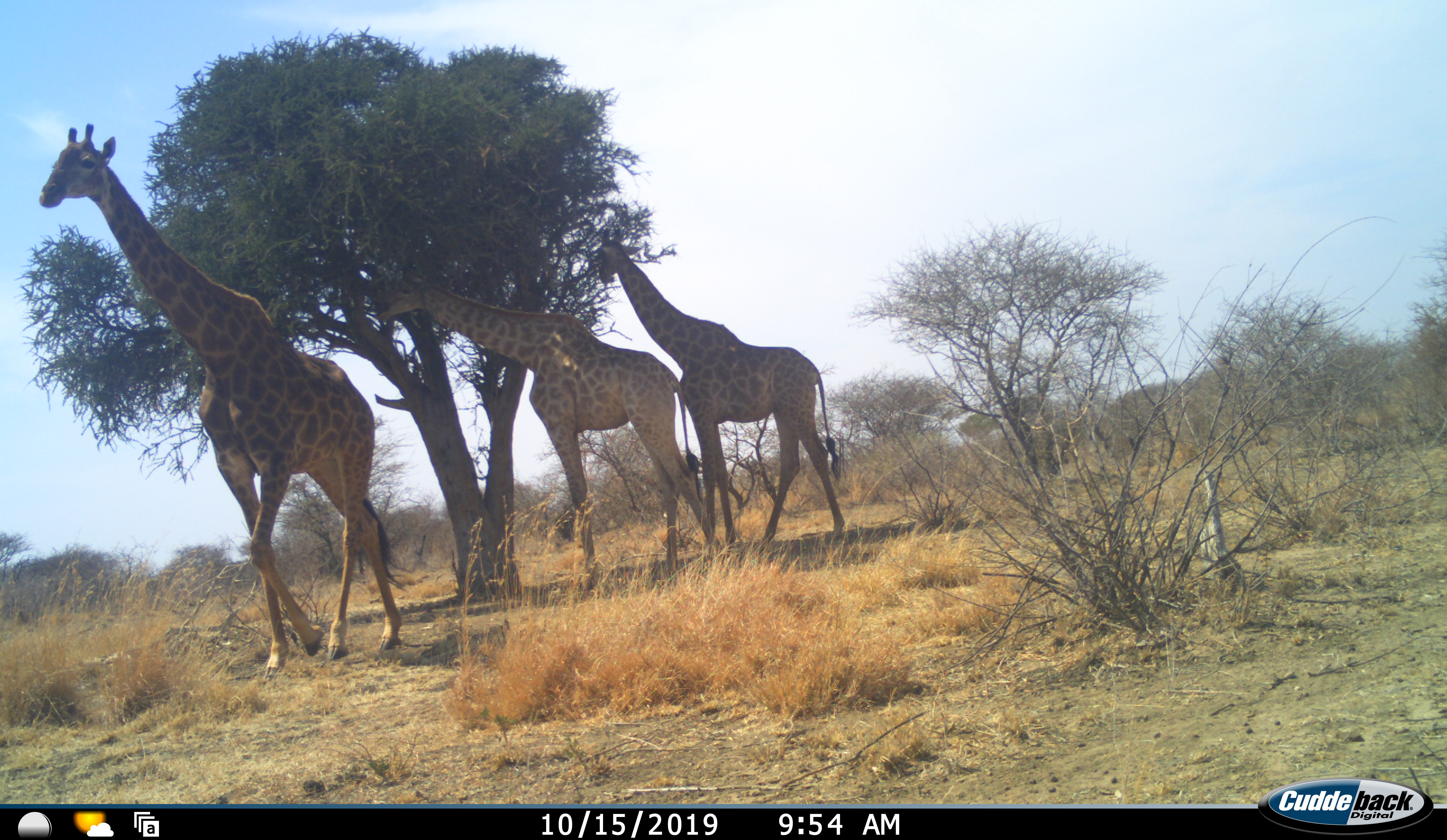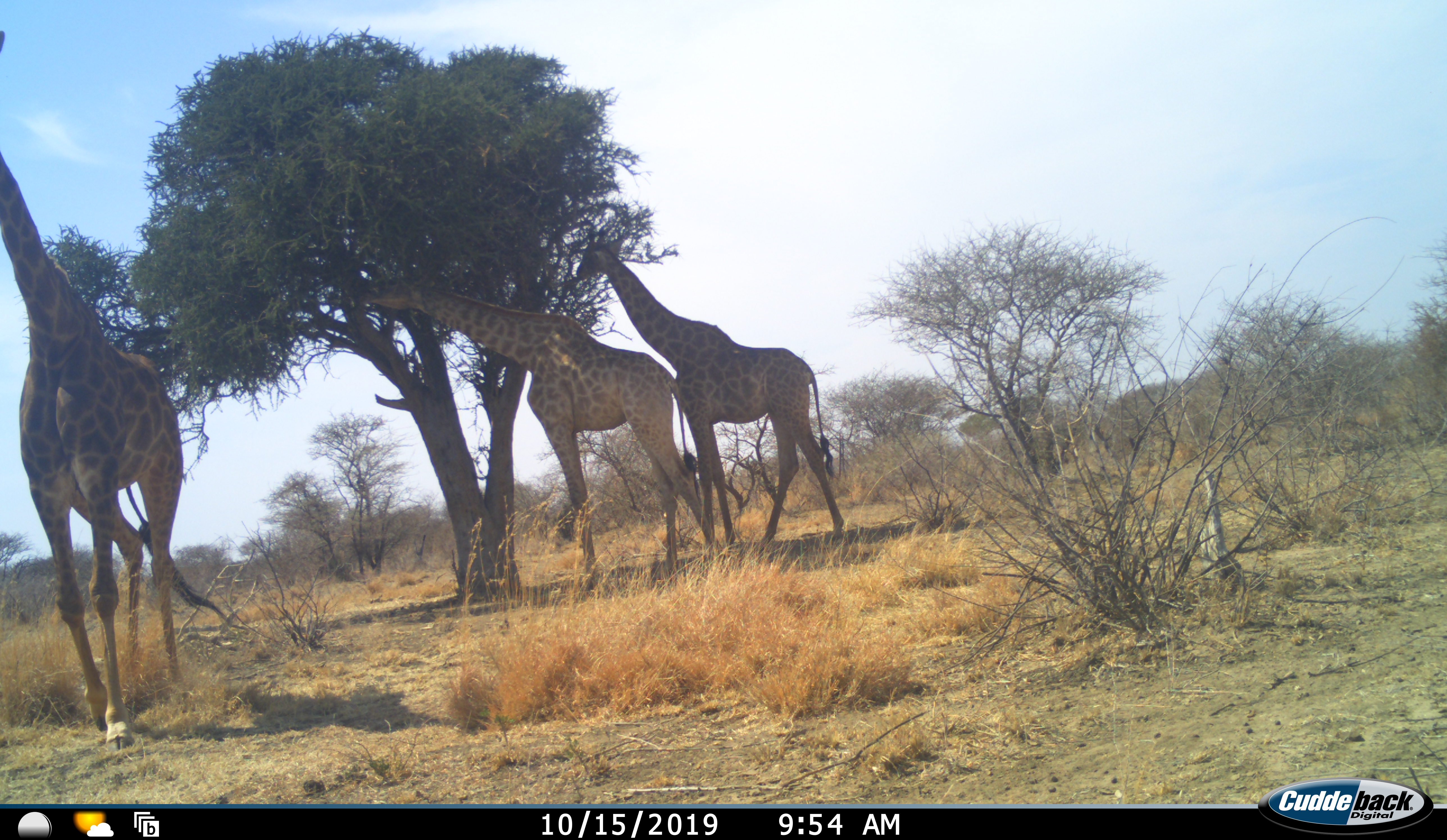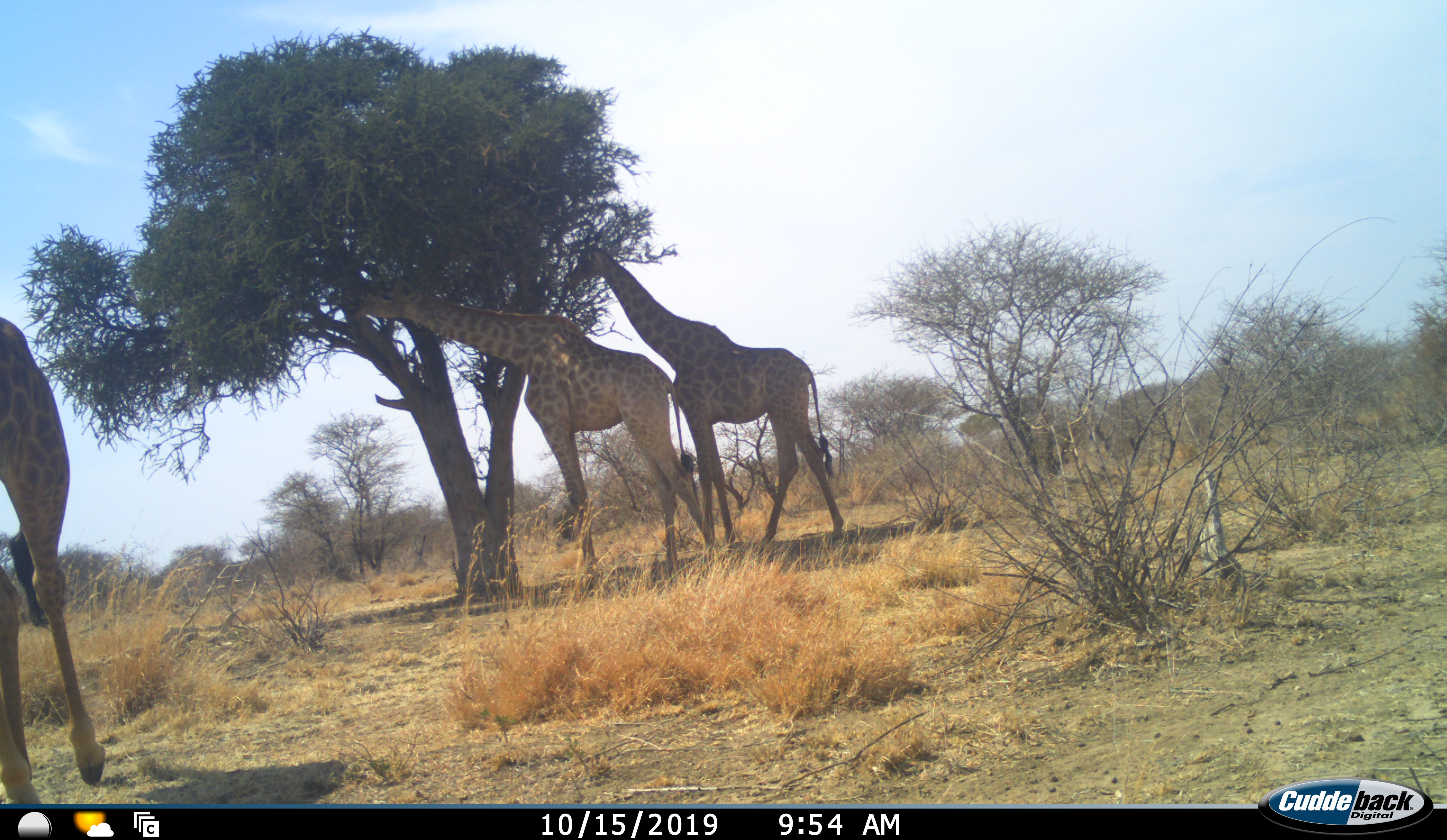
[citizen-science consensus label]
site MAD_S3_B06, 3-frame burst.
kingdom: Animalia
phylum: Chordata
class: Mammalia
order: Artiodactyla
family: Giraffidae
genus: Giraffa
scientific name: Giraffa camelopardalis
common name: giraffe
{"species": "giraffe (Giraffa camelopardalis)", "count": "3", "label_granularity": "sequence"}